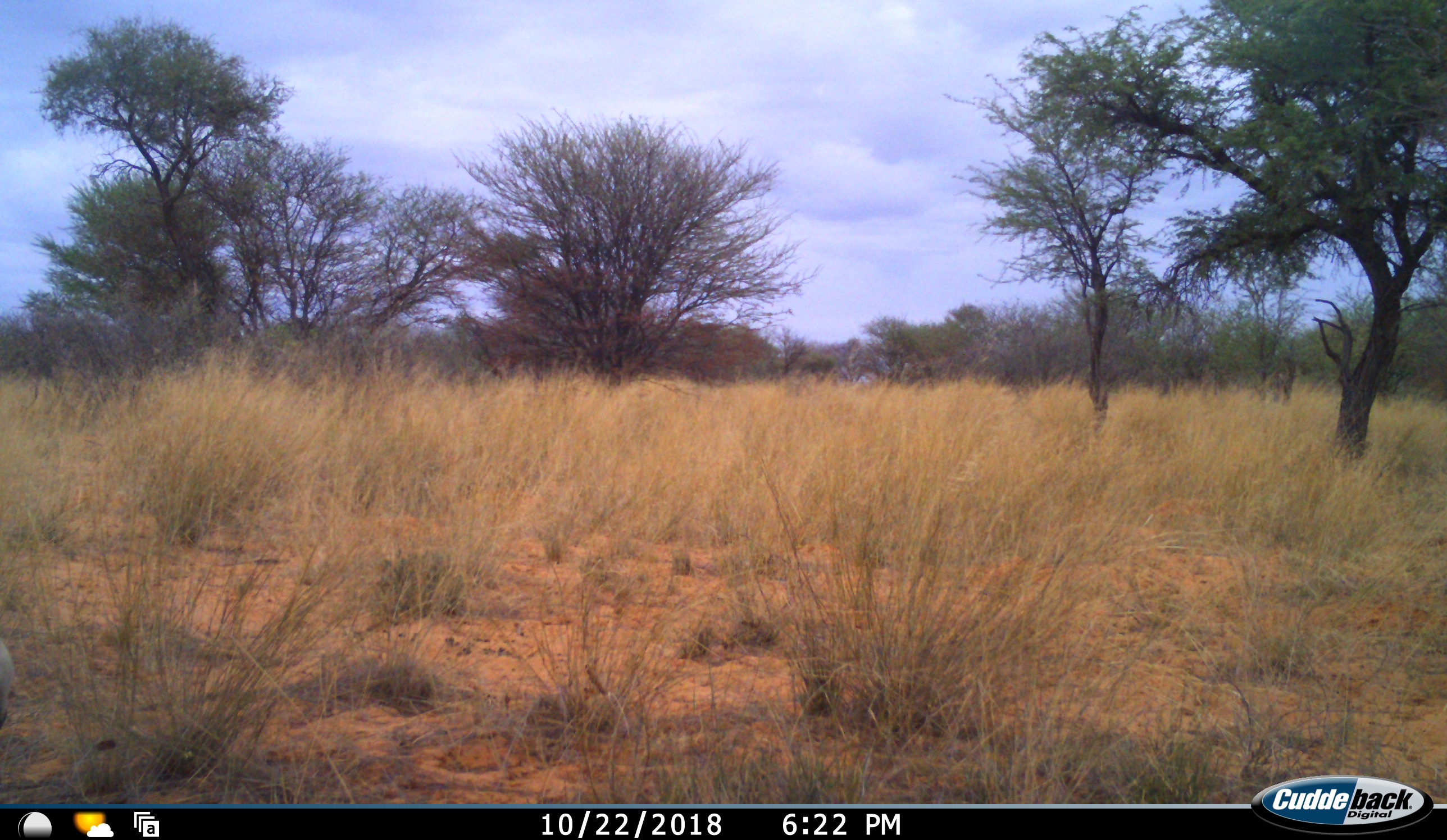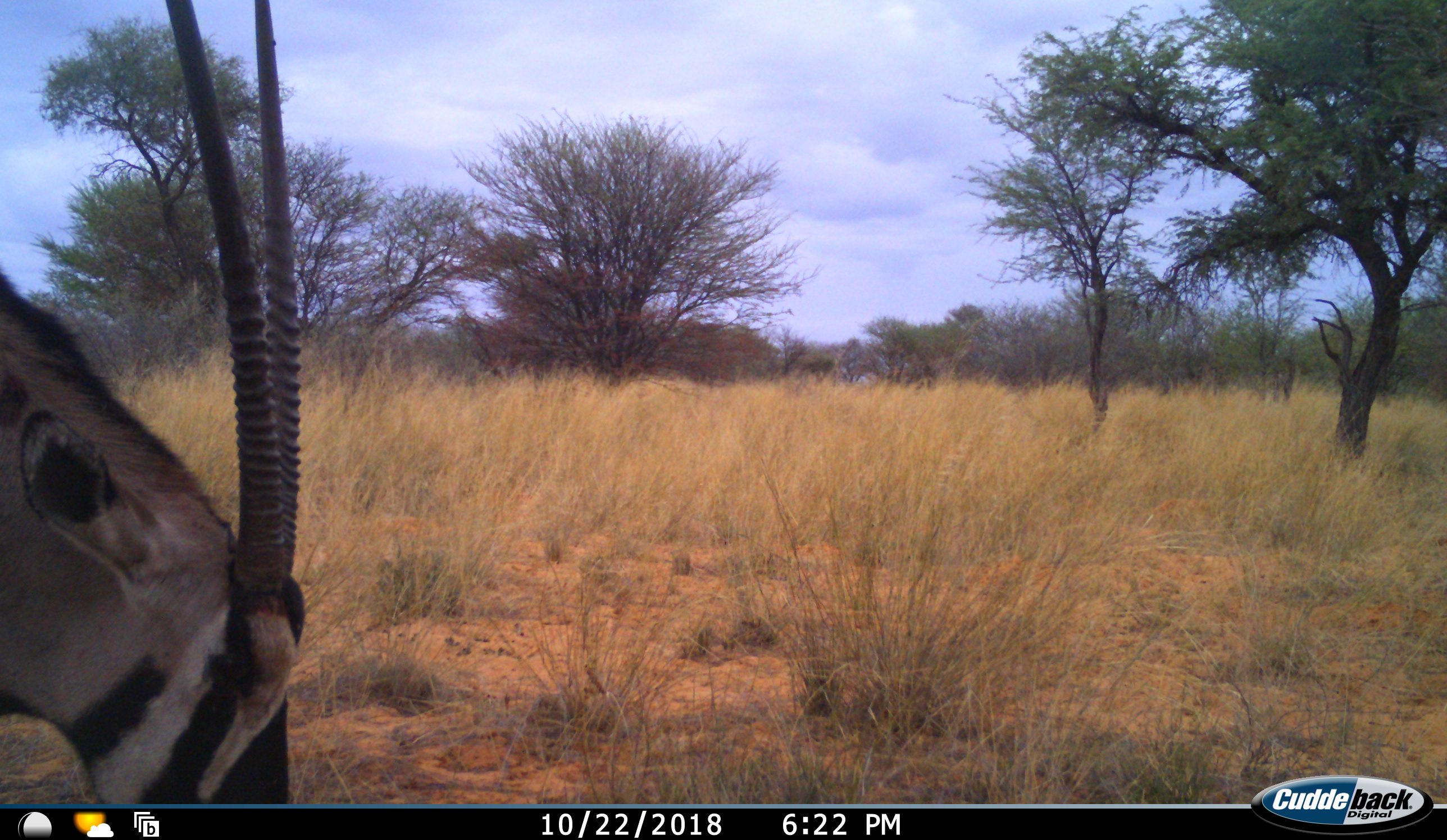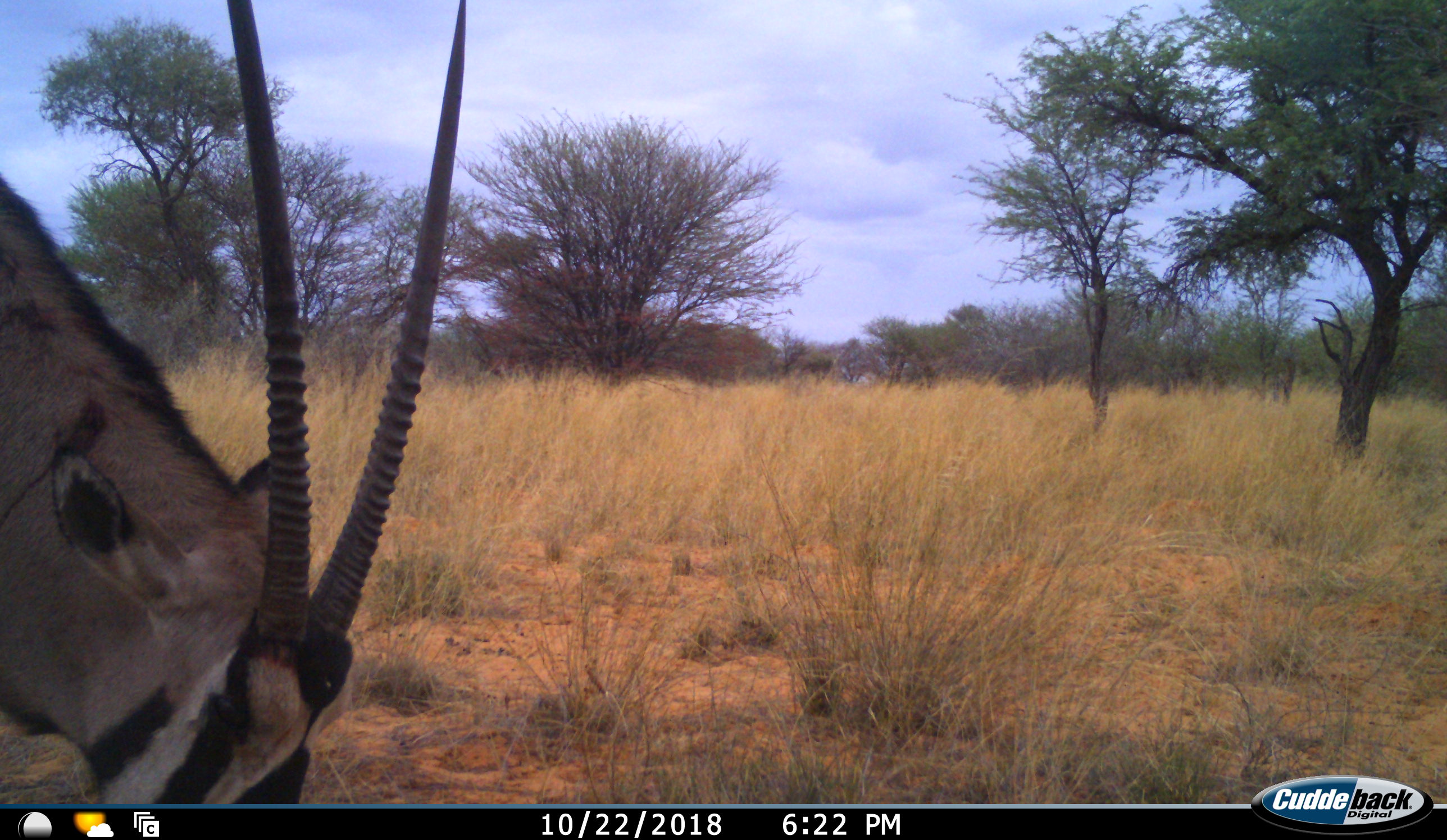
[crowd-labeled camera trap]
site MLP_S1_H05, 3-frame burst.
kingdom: Animalia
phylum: Chordata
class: Mammalia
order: Artiodactyla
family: Bovidae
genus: Oryx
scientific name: Oryx gazella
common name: gemsbok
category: oryx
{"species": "oryx (gemsbok) (Oryx gazella)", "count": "1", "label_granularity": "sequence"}